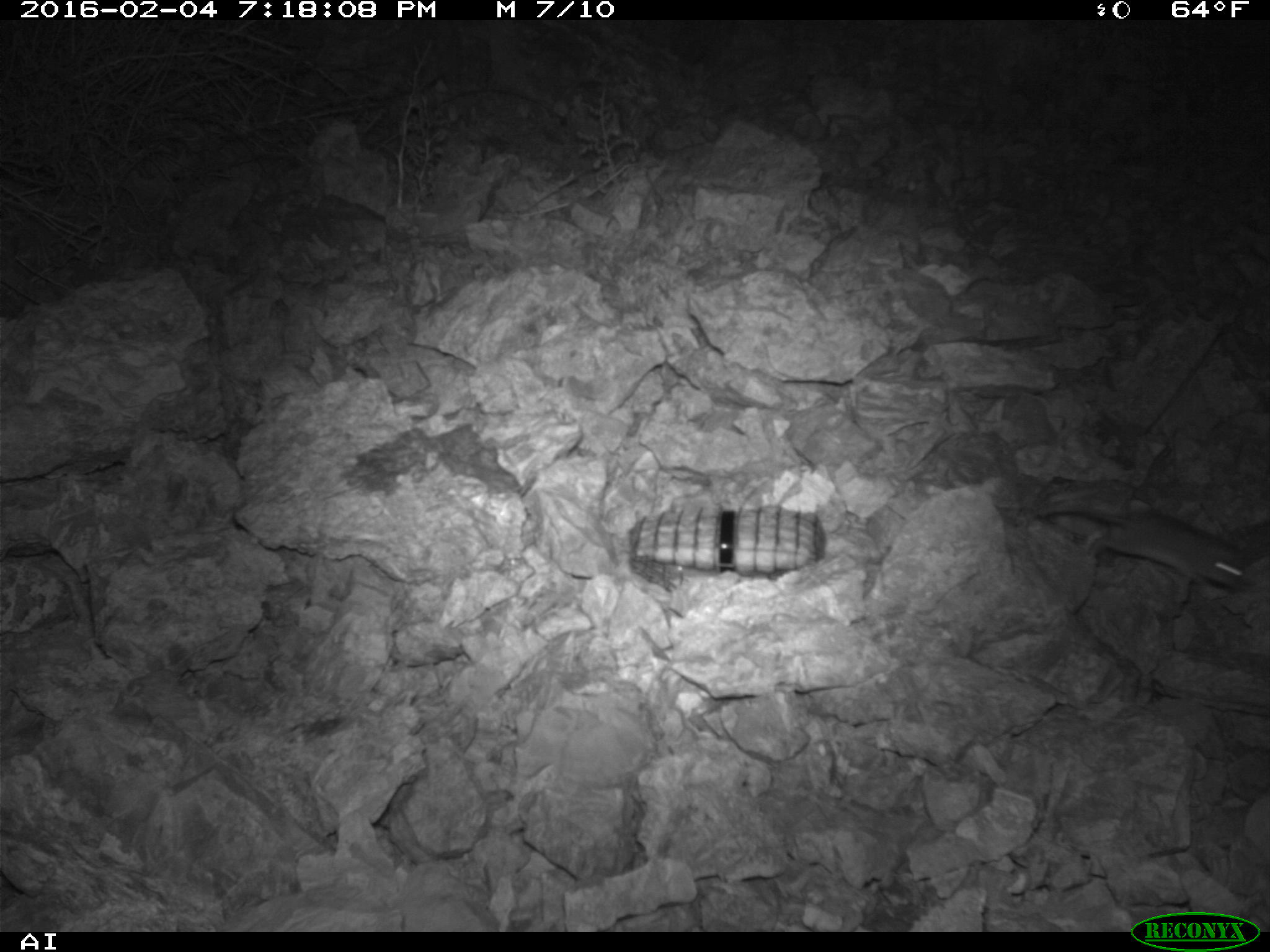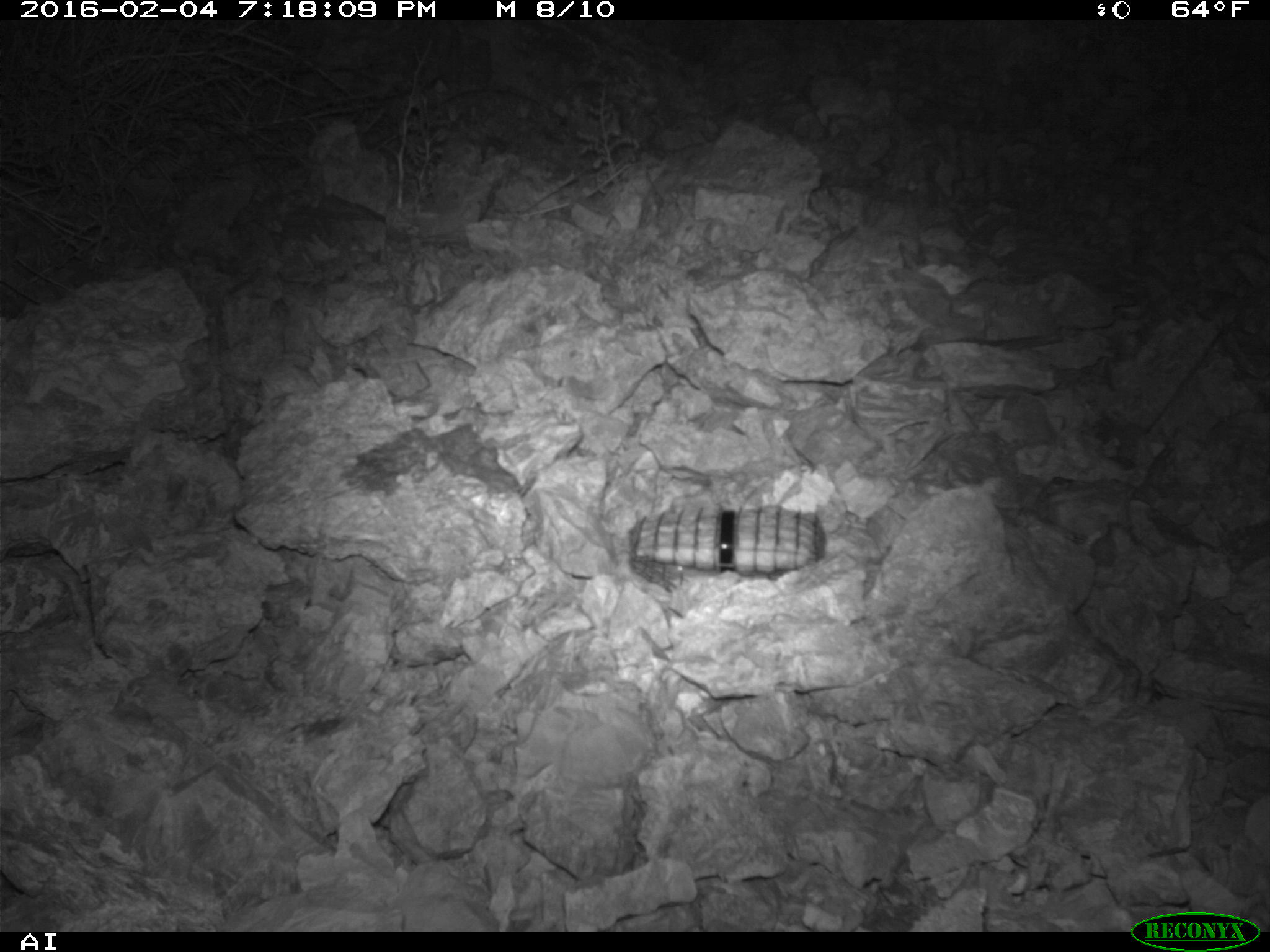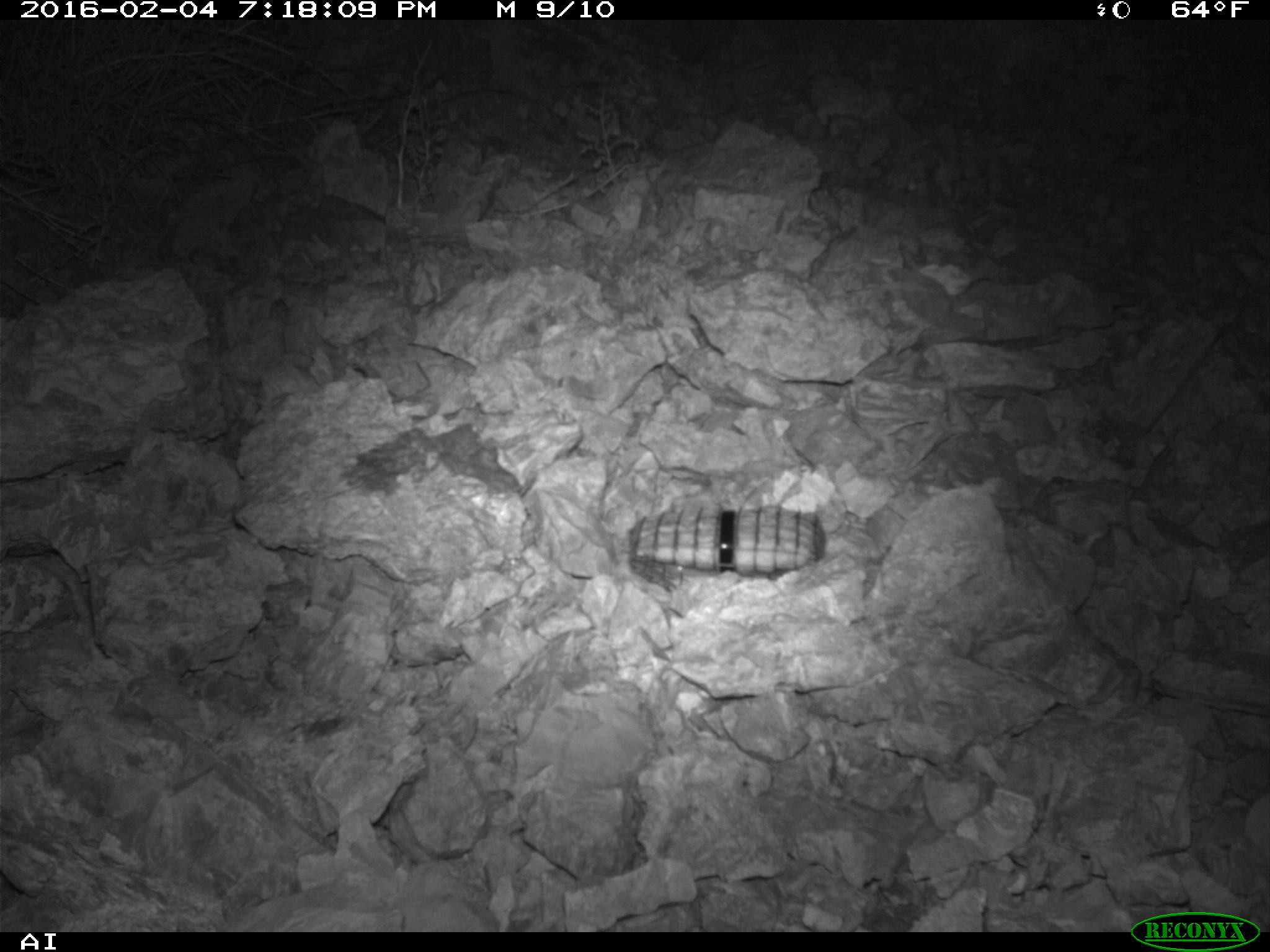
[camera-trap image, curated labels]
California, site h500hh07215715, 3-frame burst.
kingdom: Animalia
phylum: Chordata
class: Mammalia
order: Rodentia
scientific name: Rodentia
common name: rodent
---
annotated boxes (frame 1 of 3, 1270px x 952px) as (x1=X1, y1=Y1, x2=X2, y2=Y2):
rodent: (x1=1034, y1=475, x2=1269, y2=588)